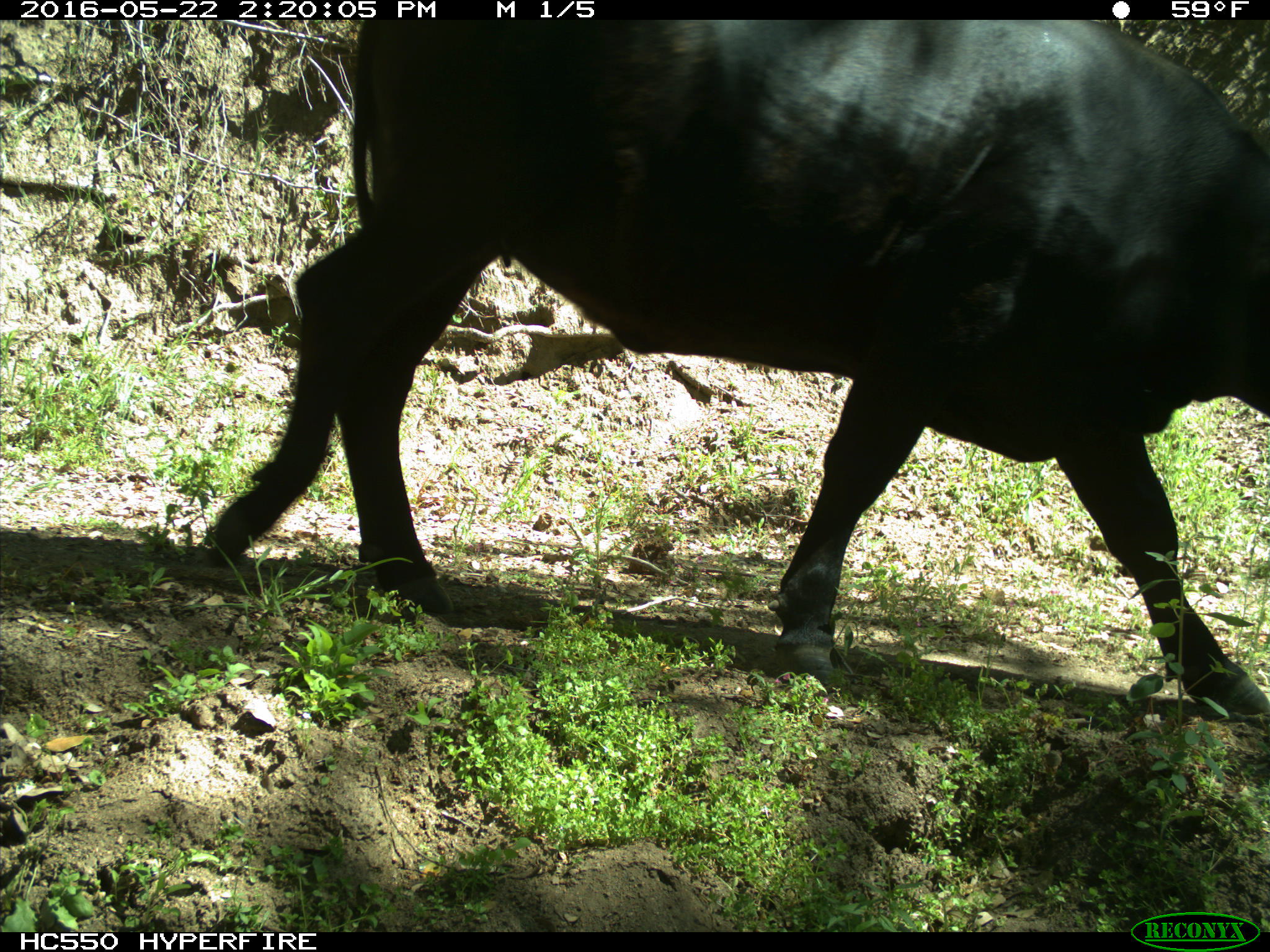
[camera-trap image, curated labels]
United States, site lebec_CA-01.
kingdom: Animalia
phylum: Chordata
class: Mammalia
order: Artiodactyla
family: Bovidae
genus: Bos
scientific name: Bos taurus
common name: domestic cow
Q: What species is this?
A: Bos taurus (domestic cow).